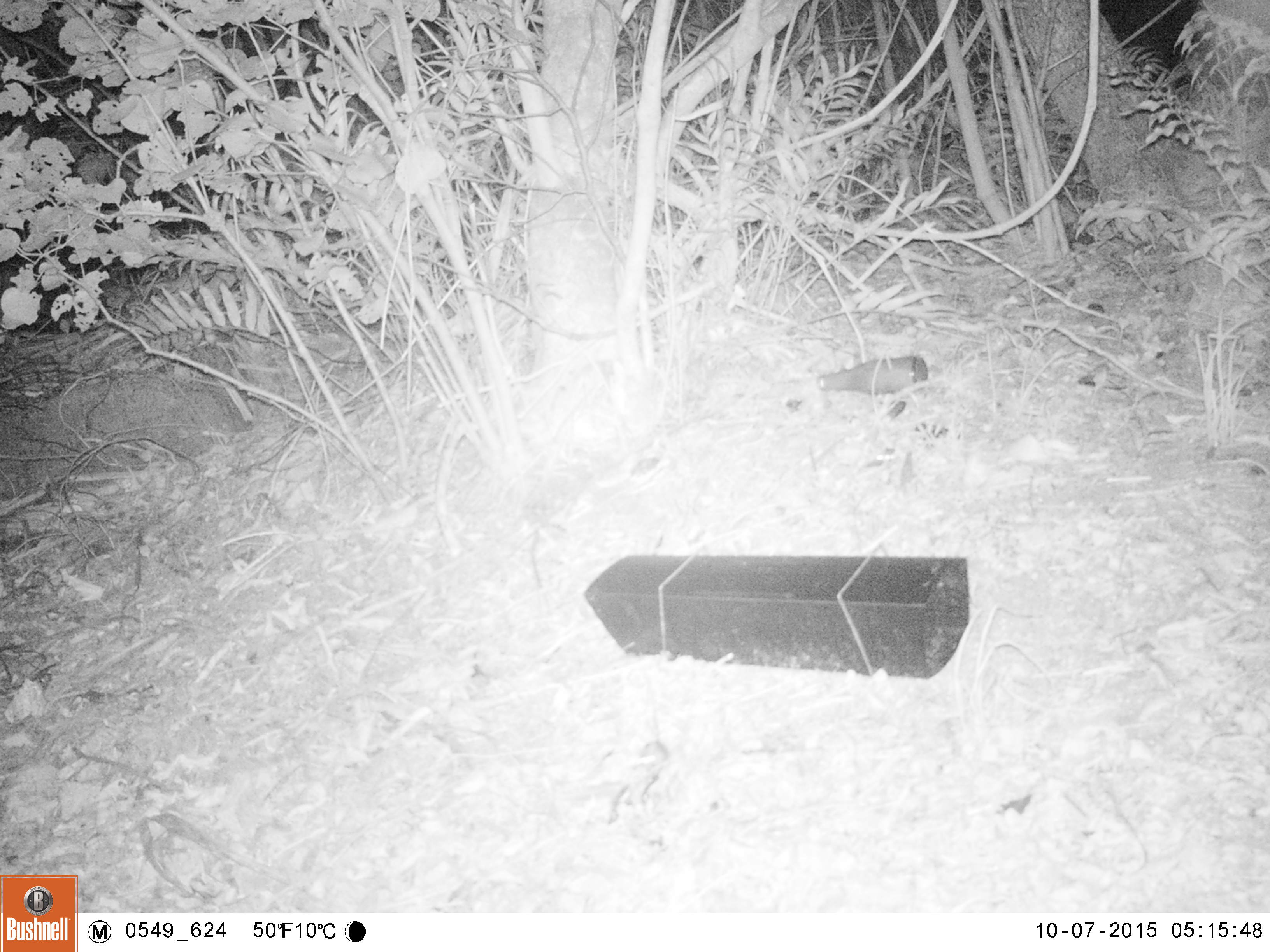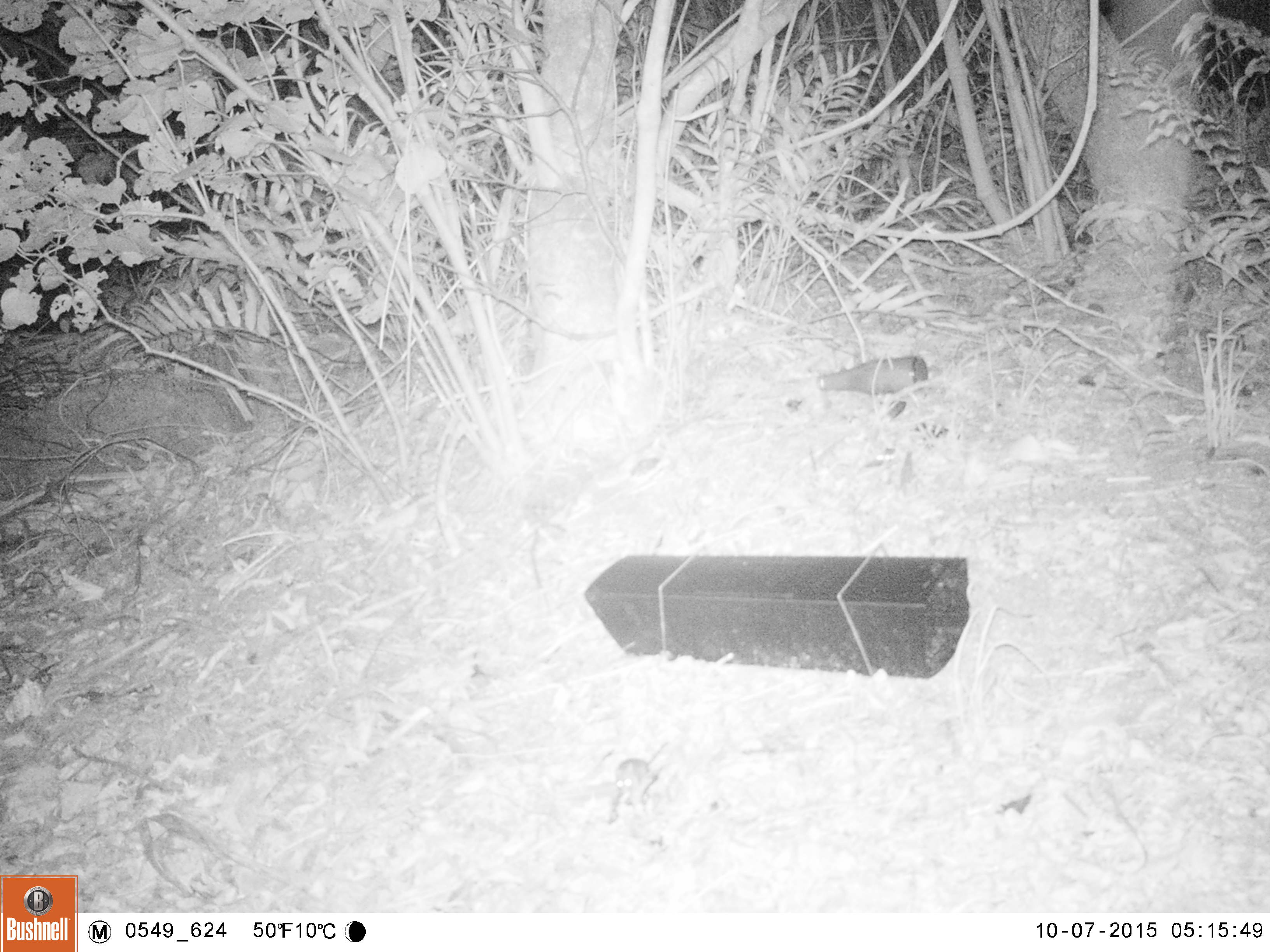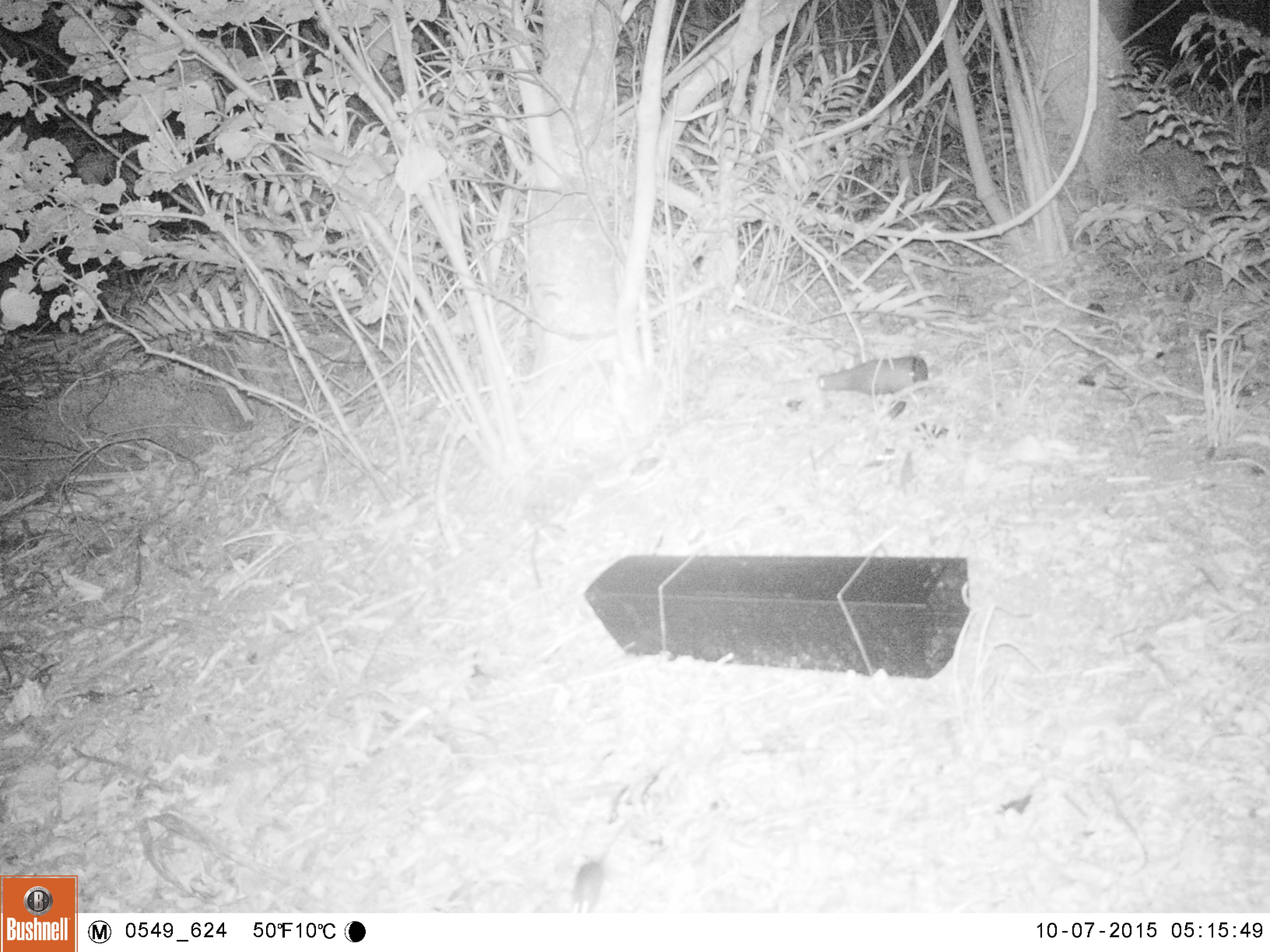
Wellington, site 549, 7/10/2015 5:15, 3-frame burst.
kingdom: Animalia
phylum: Chordata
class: Mammalia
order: Rodentia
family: Muridae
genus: Mus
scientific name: Mus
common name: mouse